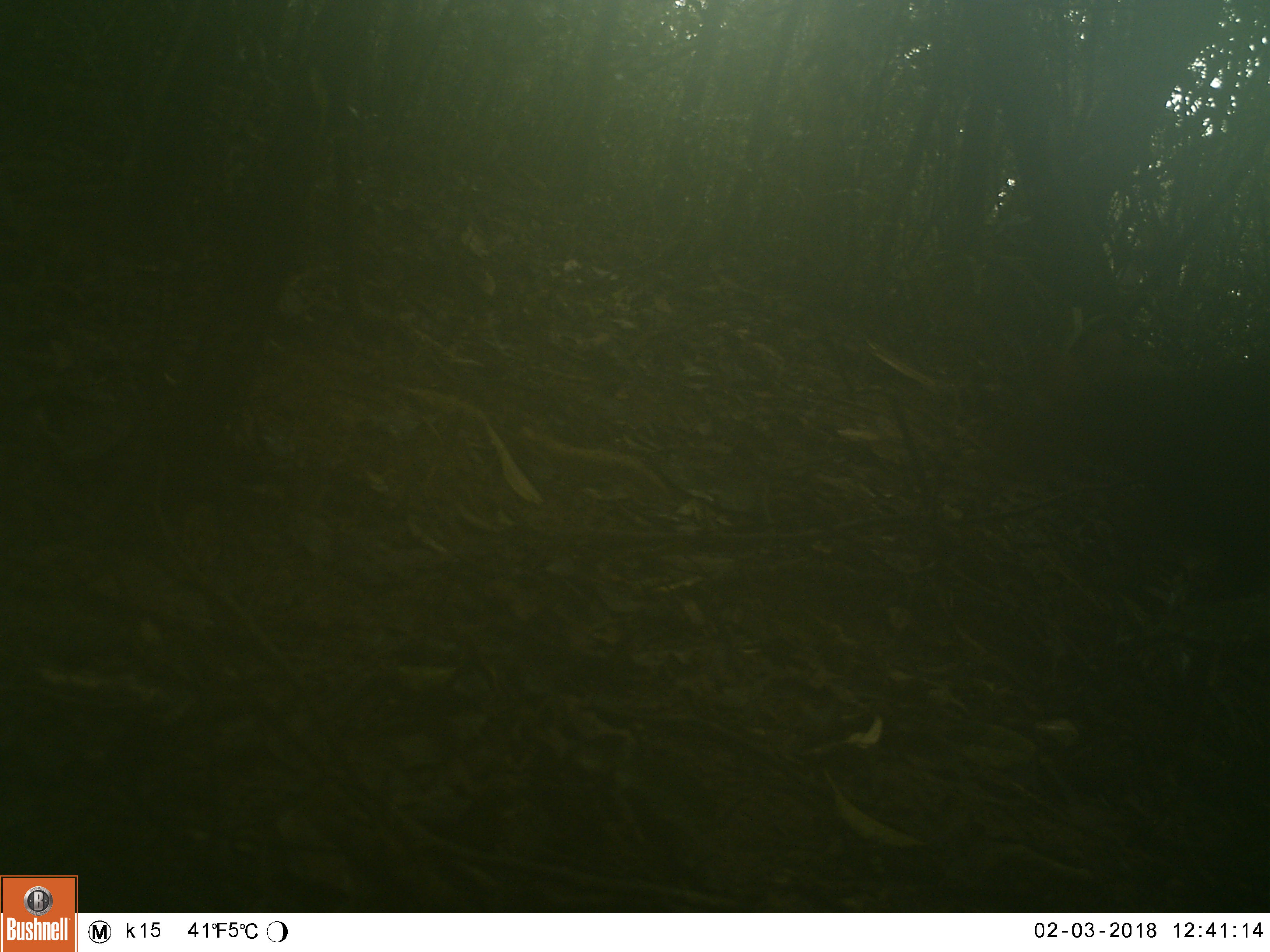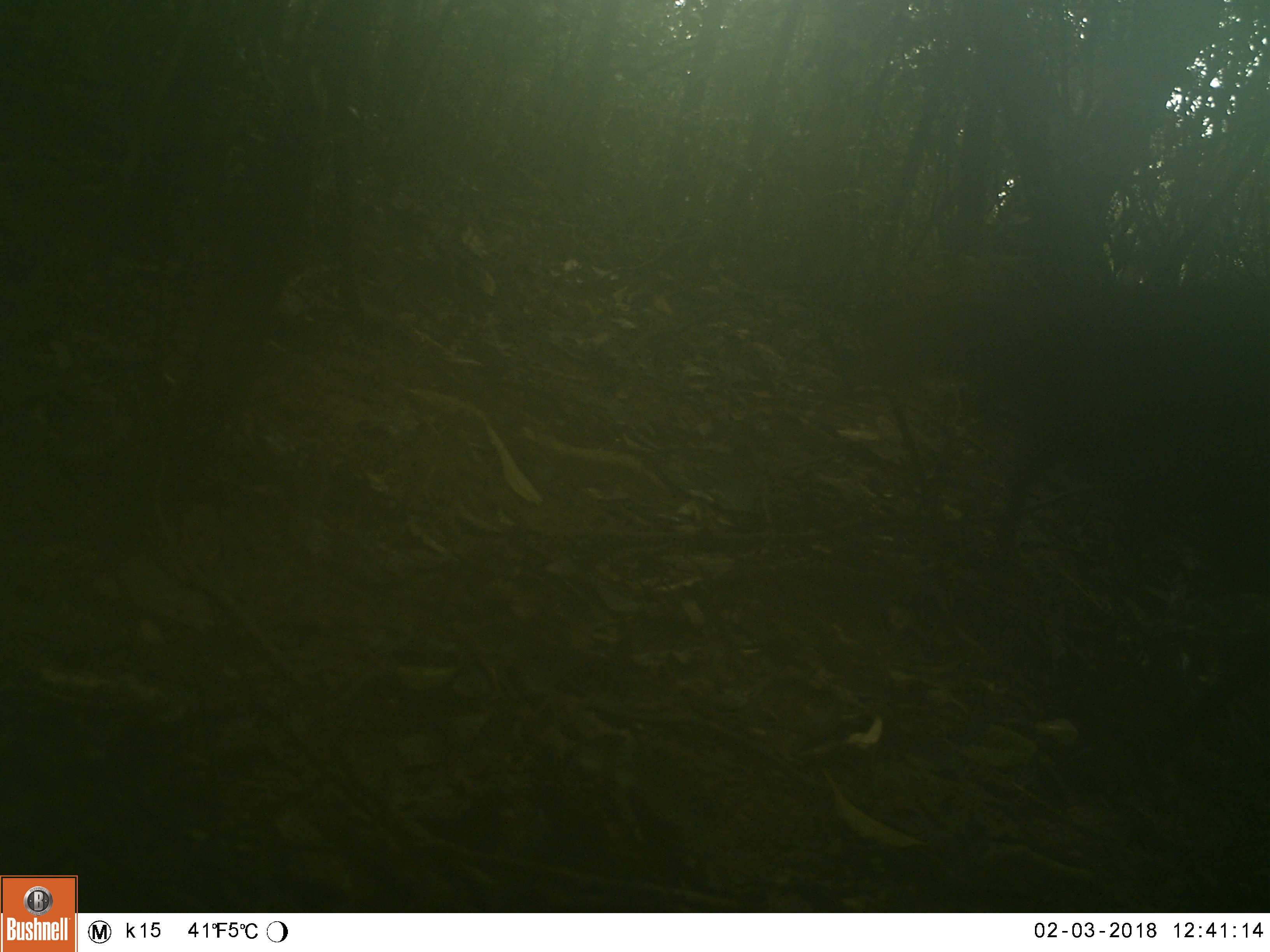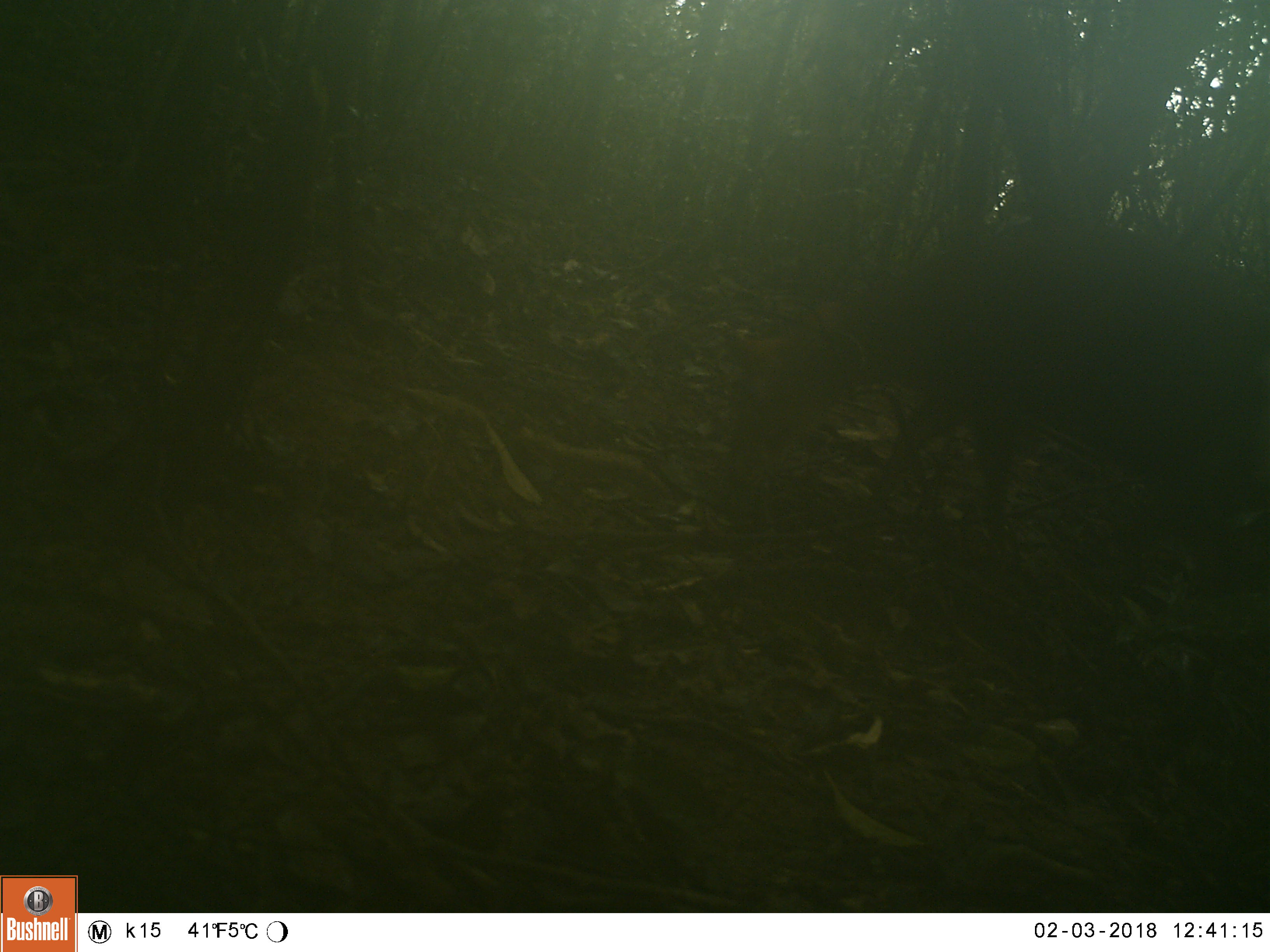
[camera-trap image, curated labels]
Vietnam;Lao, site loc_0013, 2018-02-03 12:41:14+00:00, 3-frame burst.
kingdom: Animalia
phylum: Chordata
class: Aves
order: Passeriformes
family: Turdidae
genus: Geokichla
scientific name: Geokichla citrina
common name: orange-headed thrush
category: orange headed thrush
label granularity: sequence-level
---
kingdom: Animalia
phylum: Chordata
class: Mammalia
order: Artiodactyla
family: Suidae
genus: Sus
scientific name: Sus scrofa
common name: eurasian wild pig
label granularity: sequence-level